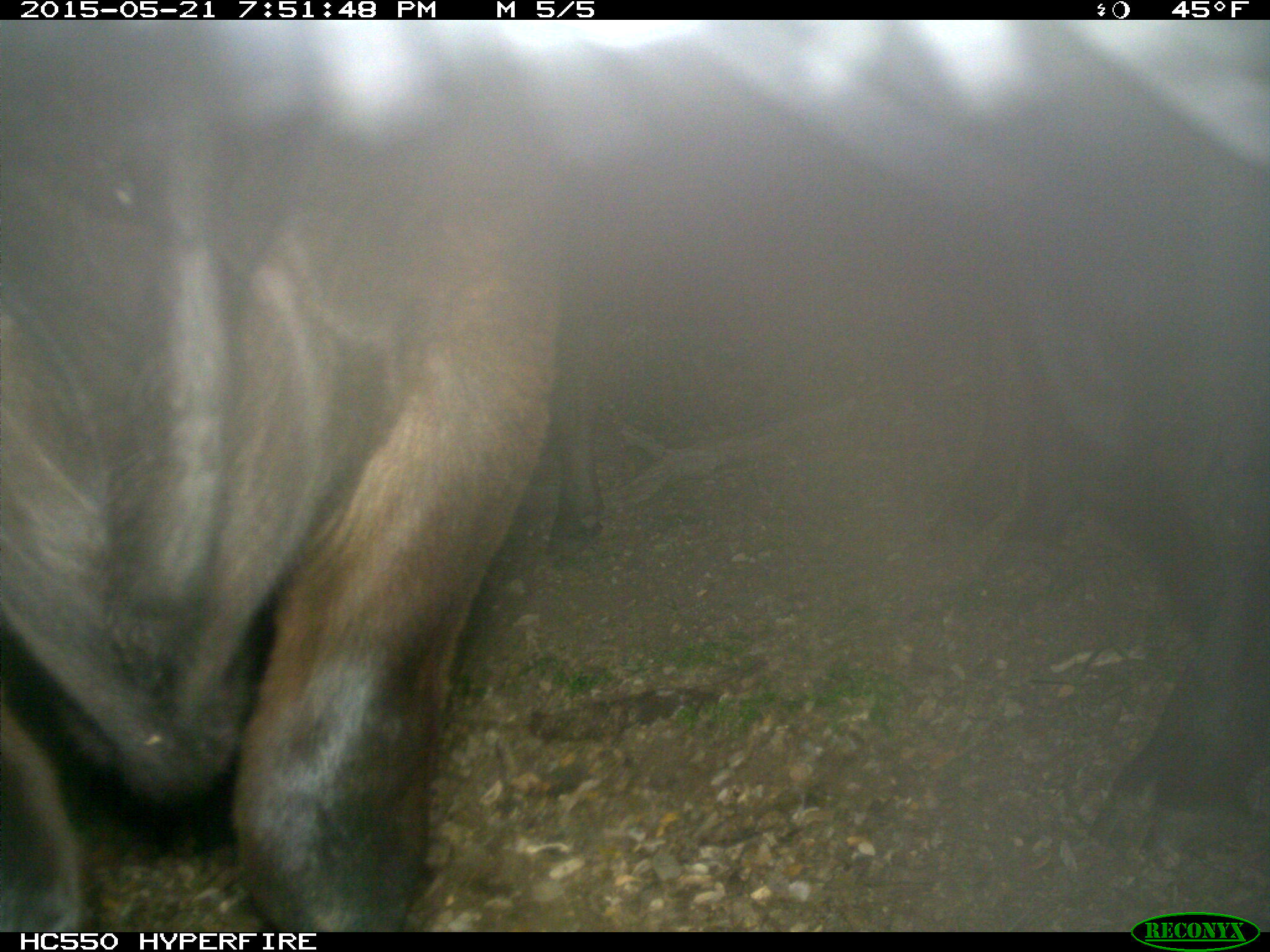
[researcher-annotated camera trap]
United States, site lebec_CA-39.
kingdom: Animalia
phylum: Chordata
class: Mammalia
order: Artiodactyla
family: Bovidae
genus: Bos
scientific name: Bos taurus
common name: domestic cow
Bos taurus (domestic cow).